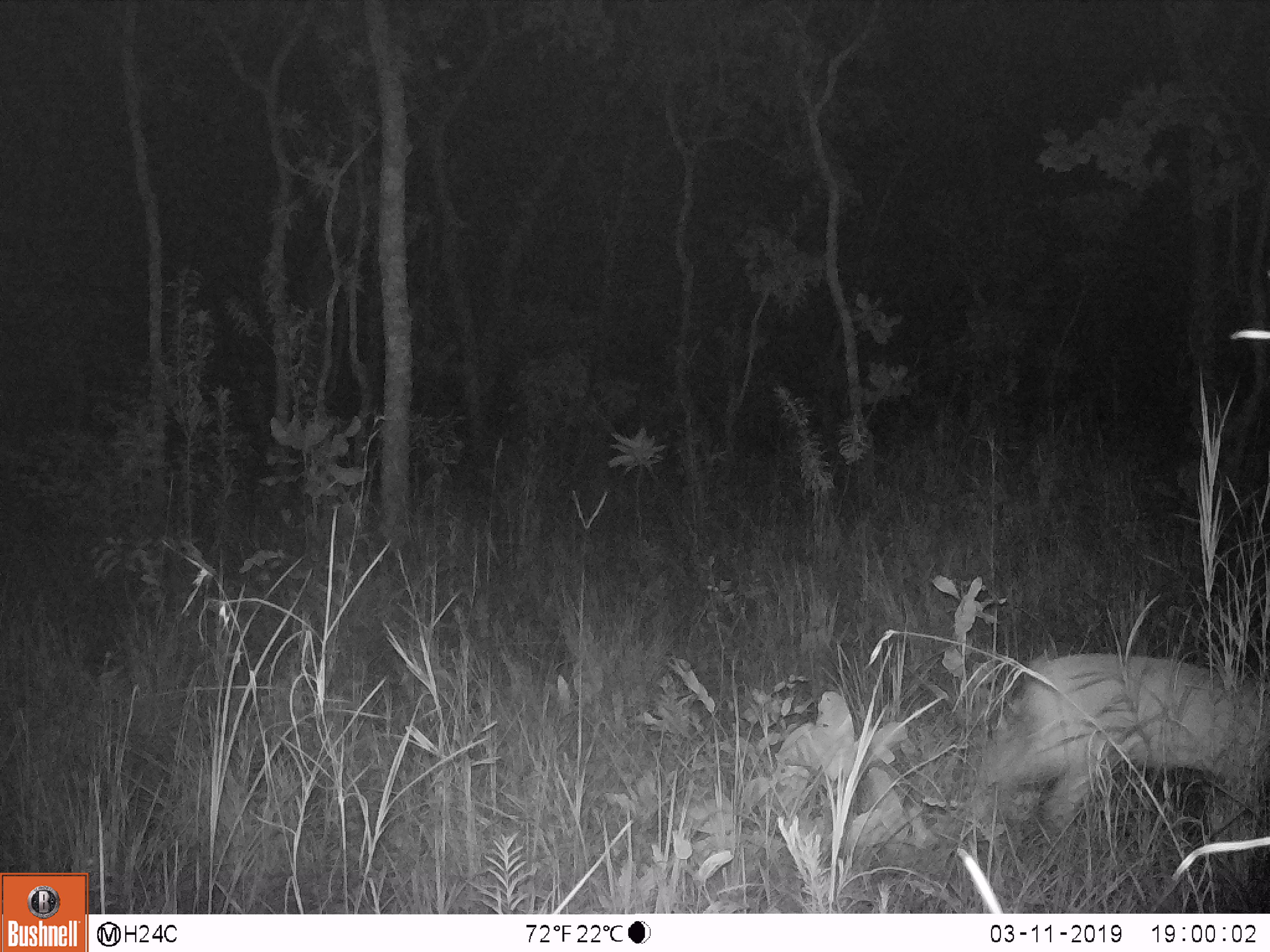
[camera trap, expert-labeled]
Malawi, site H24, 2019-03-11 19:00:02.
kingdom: Animalia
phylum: Chordata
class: Mammalia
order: Artiodactyla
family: Bovidae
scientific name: Antilopinae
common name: small antelope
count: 1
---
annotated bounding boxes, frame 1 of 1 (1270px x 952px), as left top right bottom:
small antelope: 968 651 1262 841